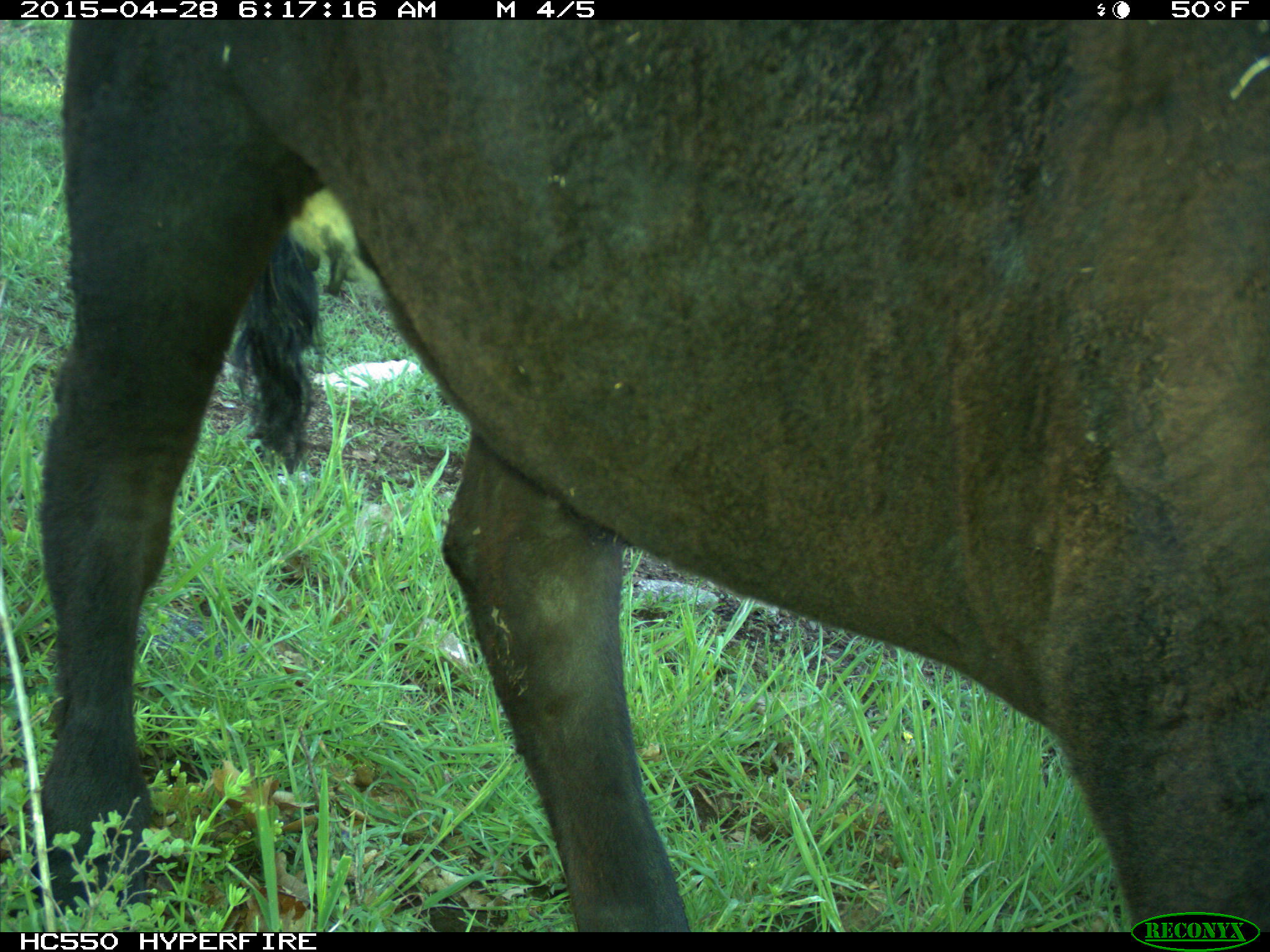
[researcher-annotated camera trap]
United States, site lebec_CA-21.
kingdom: Animalia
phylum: Chordata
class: Mammalia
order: Artiodactyla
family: Bovidae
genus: Bos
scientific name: Bos taurus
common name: domestic cow